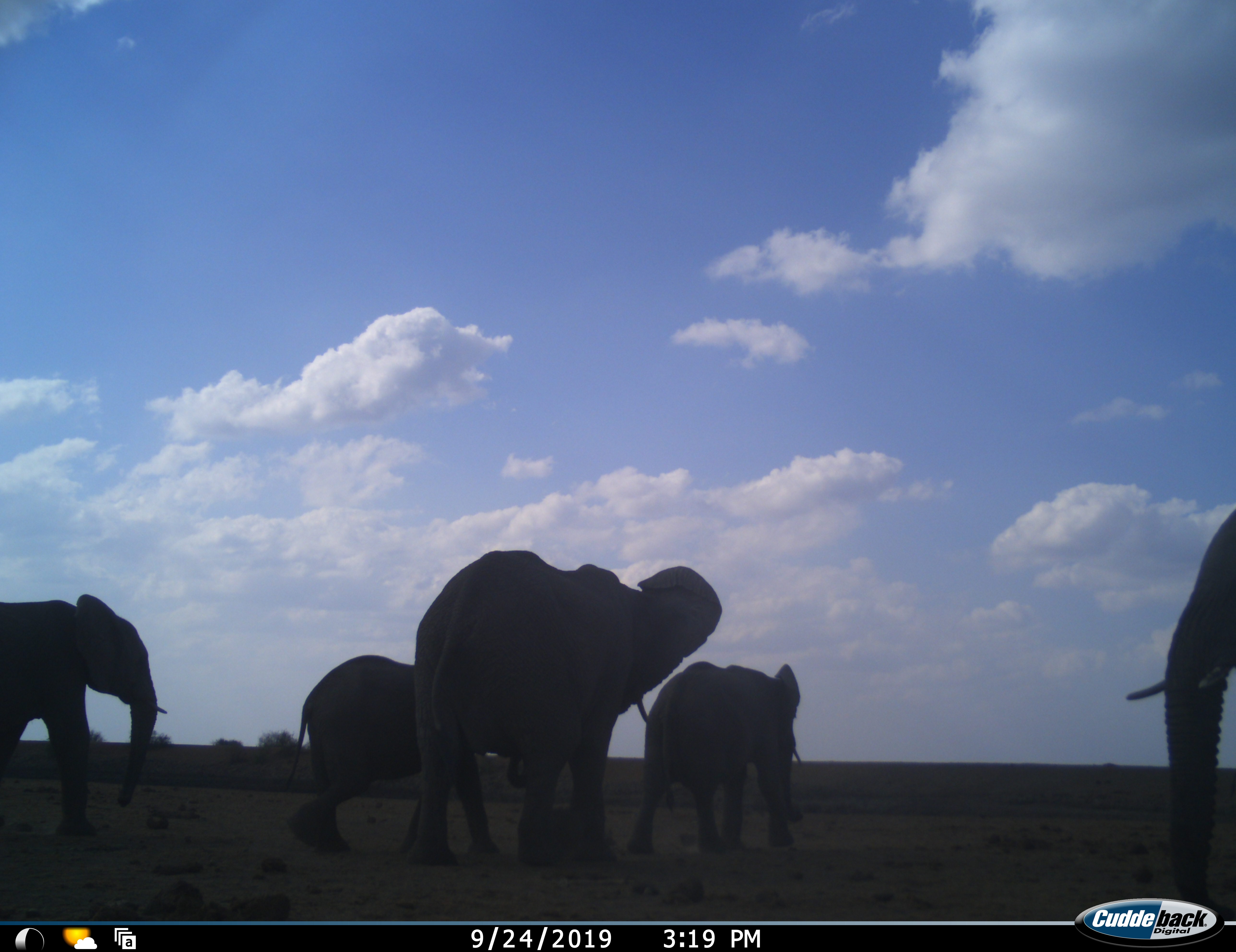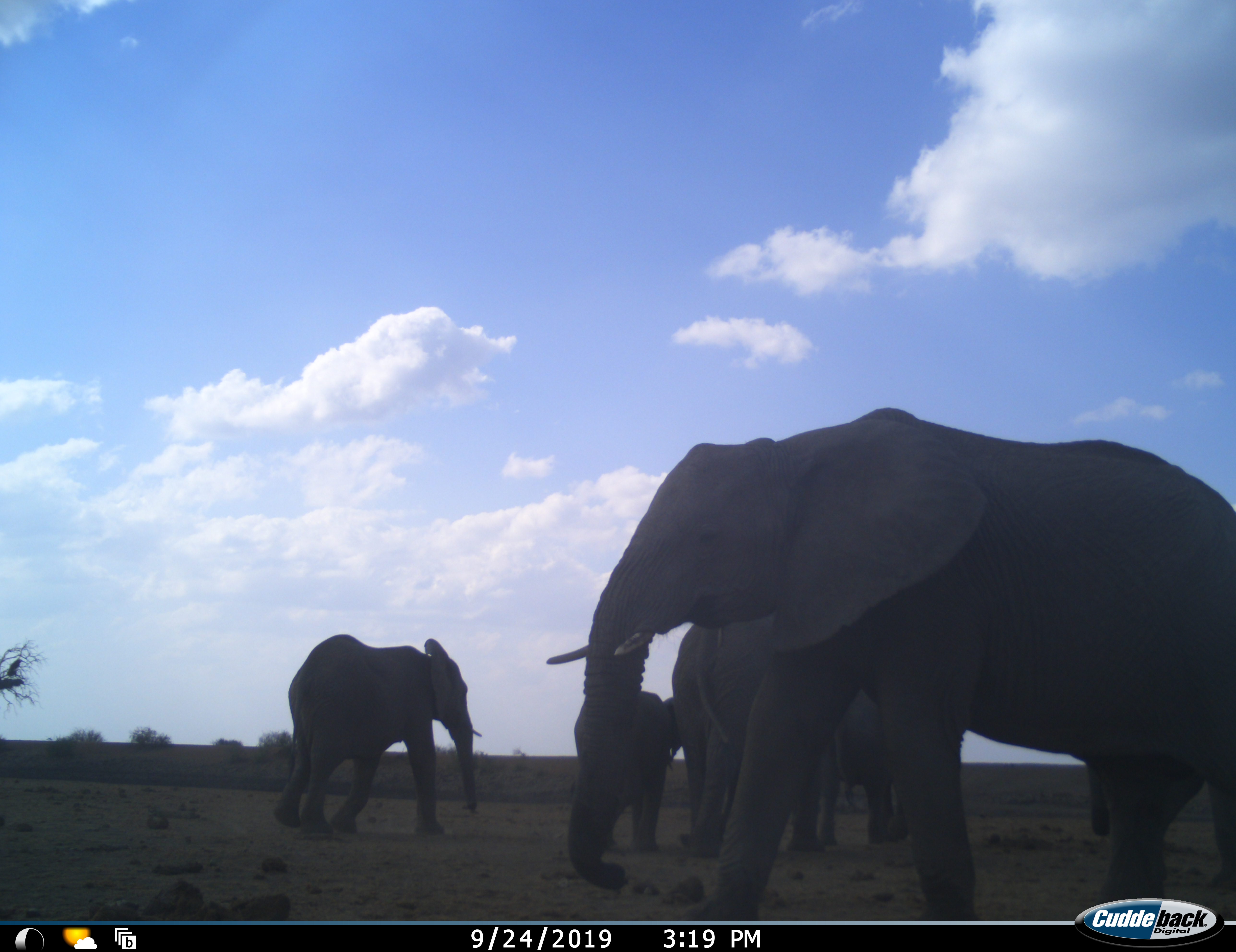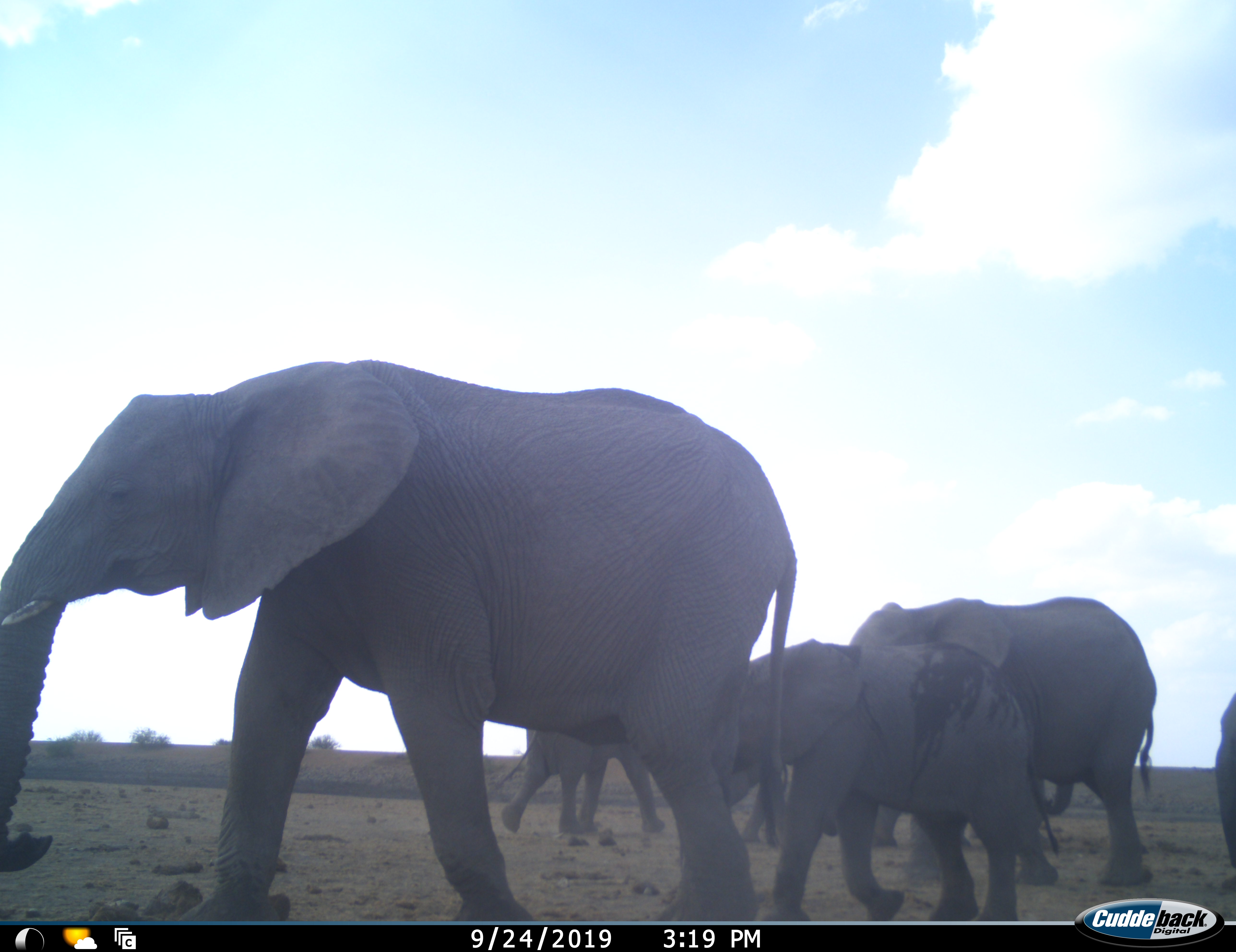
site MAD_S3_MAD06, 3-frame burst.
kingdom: Animalia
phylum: Chordata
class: Mammalia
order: Proboscidea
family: Elephantidae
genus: Loxodonta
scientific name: Loxodonta africana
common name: african bush elephant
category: elephant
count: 7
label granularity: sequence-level